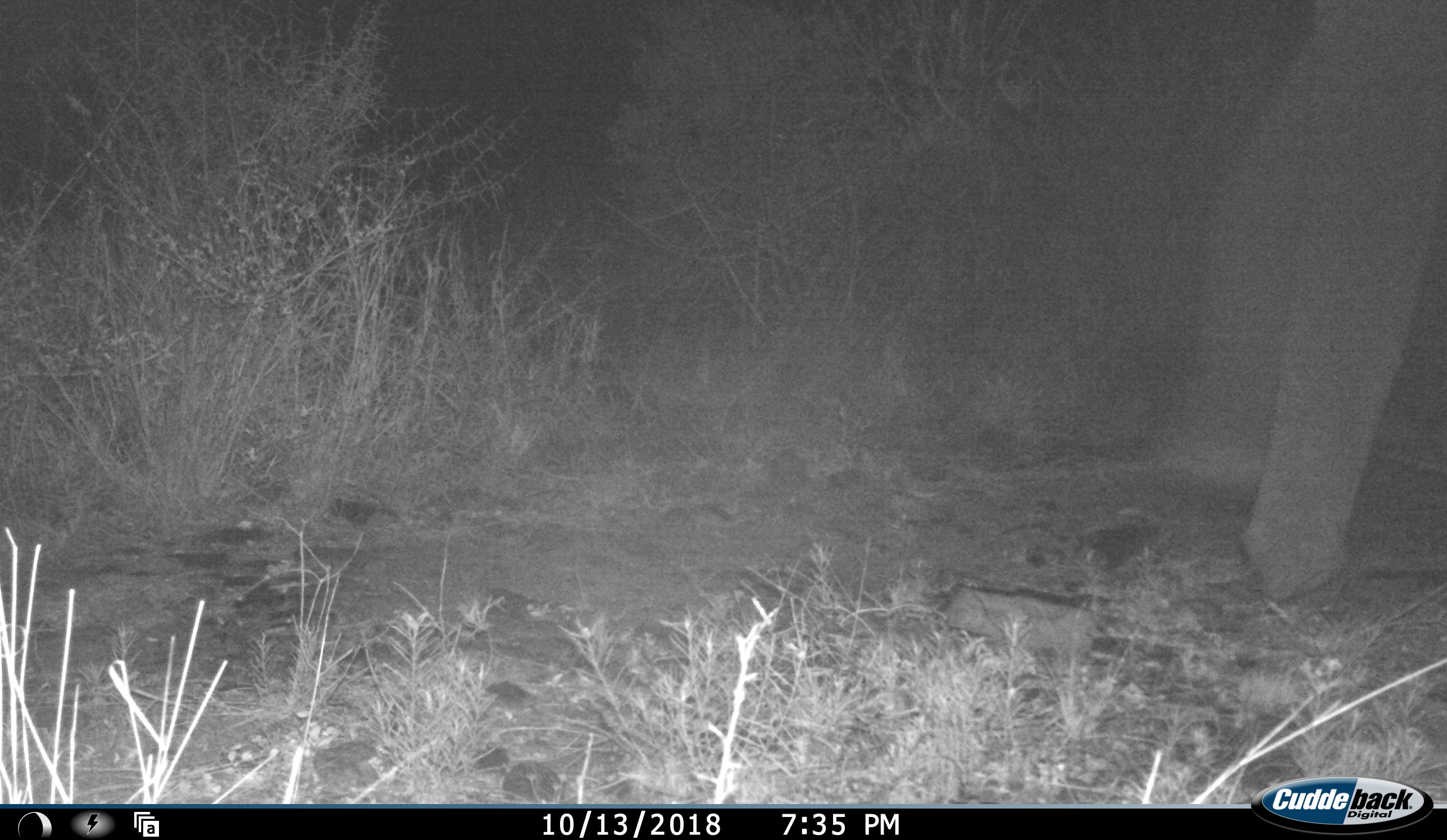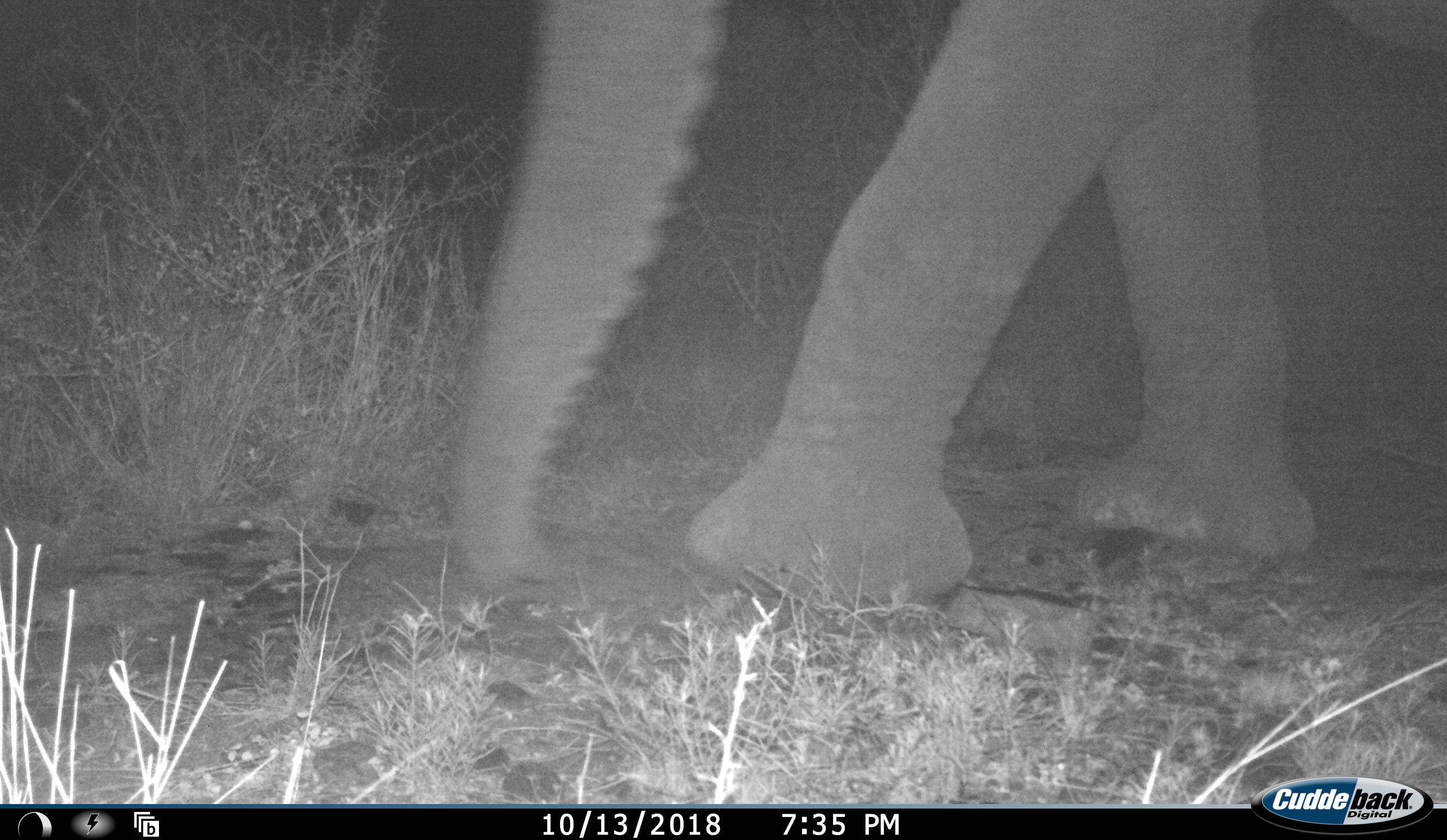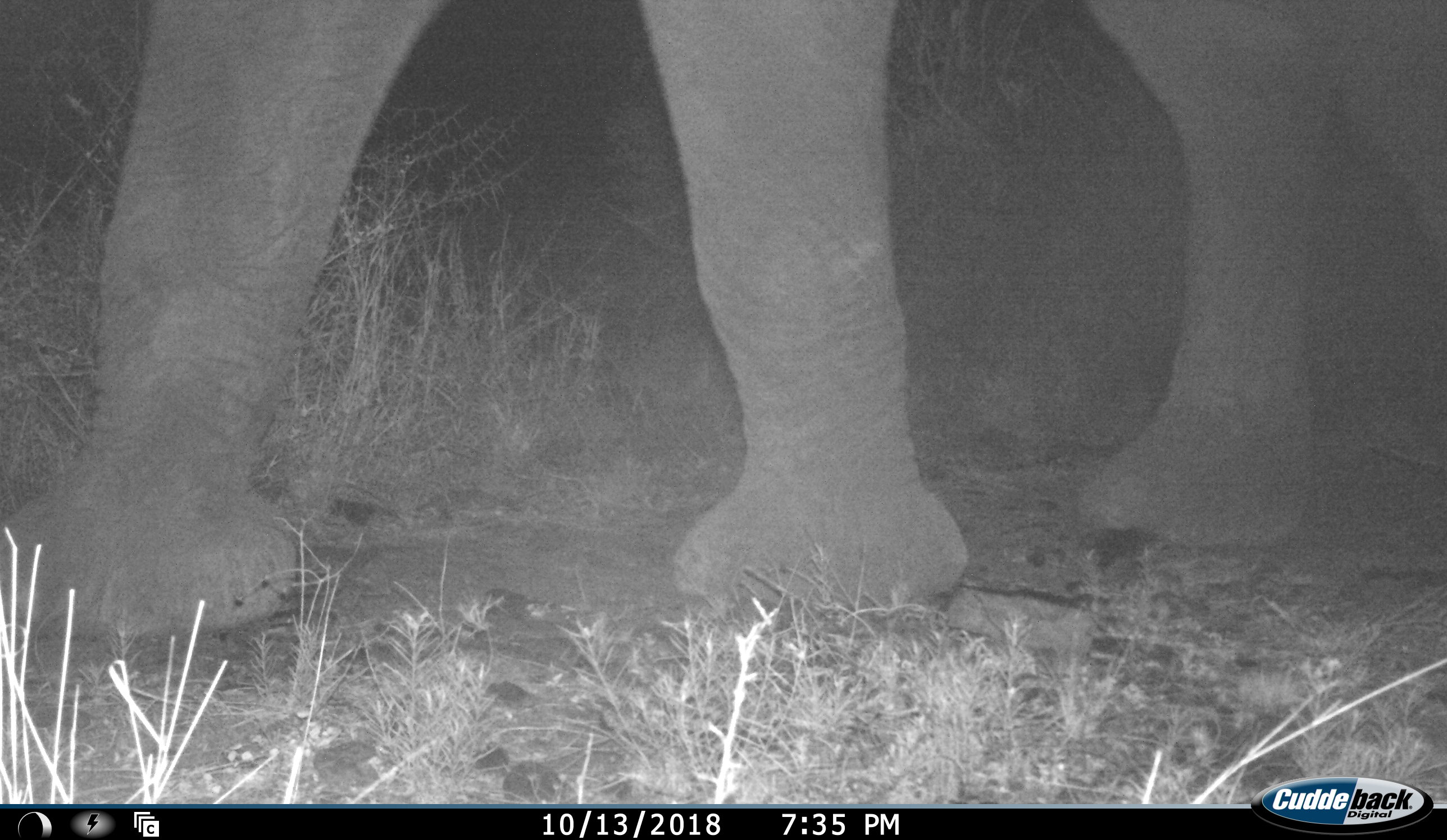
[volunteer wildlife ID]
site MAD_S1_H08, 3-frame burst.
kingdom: Animalia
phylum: Chordata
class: Mammalia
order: Proboscidea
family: Elephantidae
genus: Loxodonta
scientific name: Loxodonta africana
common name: african bush elephant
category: elephant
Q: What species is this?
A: Elephant (african bush elephant) (Loxodonta africana).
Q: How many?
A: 1.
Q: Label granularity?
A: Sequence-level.